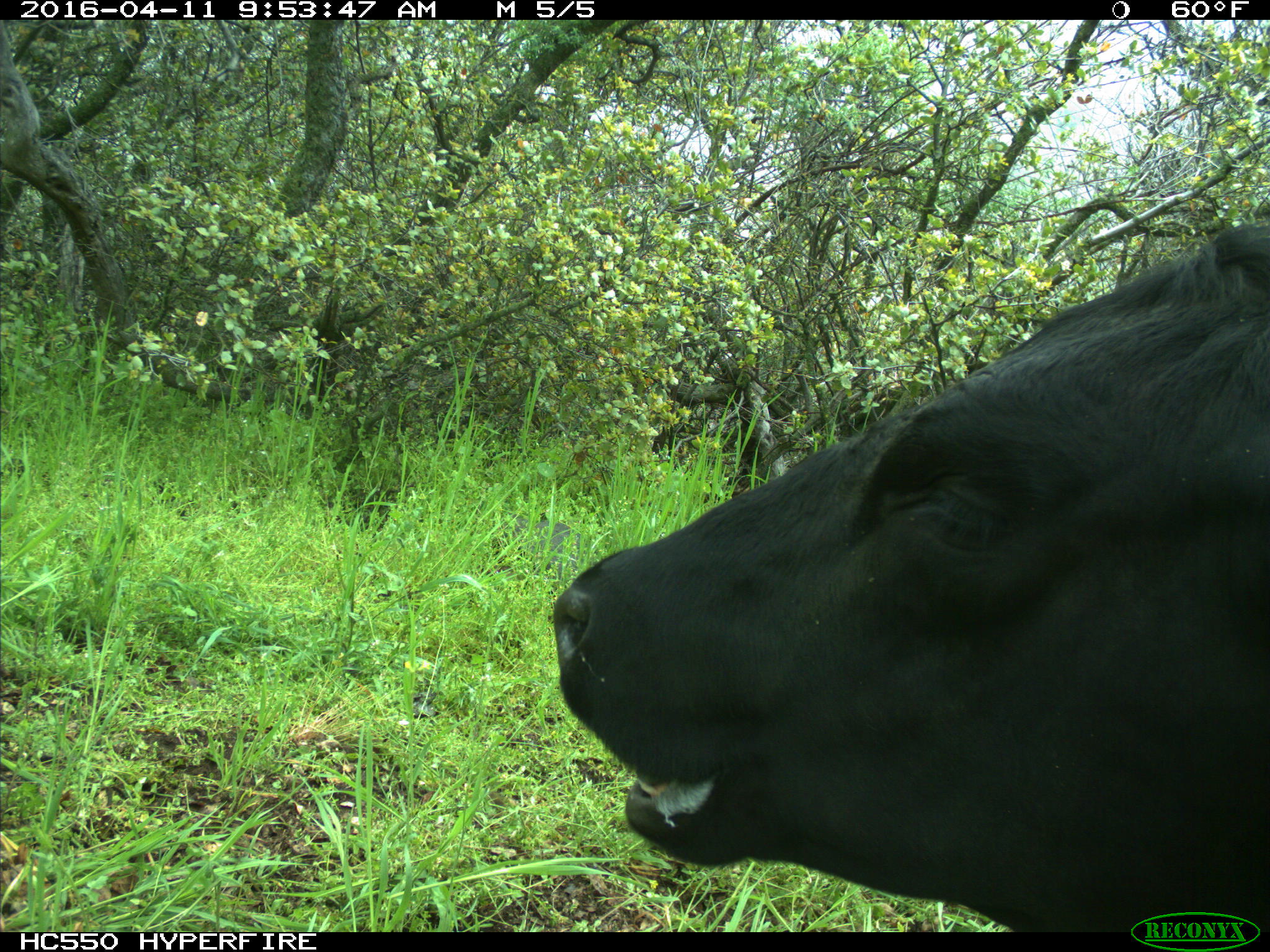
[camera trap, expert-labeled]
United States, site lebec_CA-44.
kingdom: Animalia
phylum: Chordata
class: Mammalia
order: Artiodactyla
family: Bovidae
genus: Bos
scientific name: Bos taurus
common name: domestic cow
Bos taurus (domestic cow).